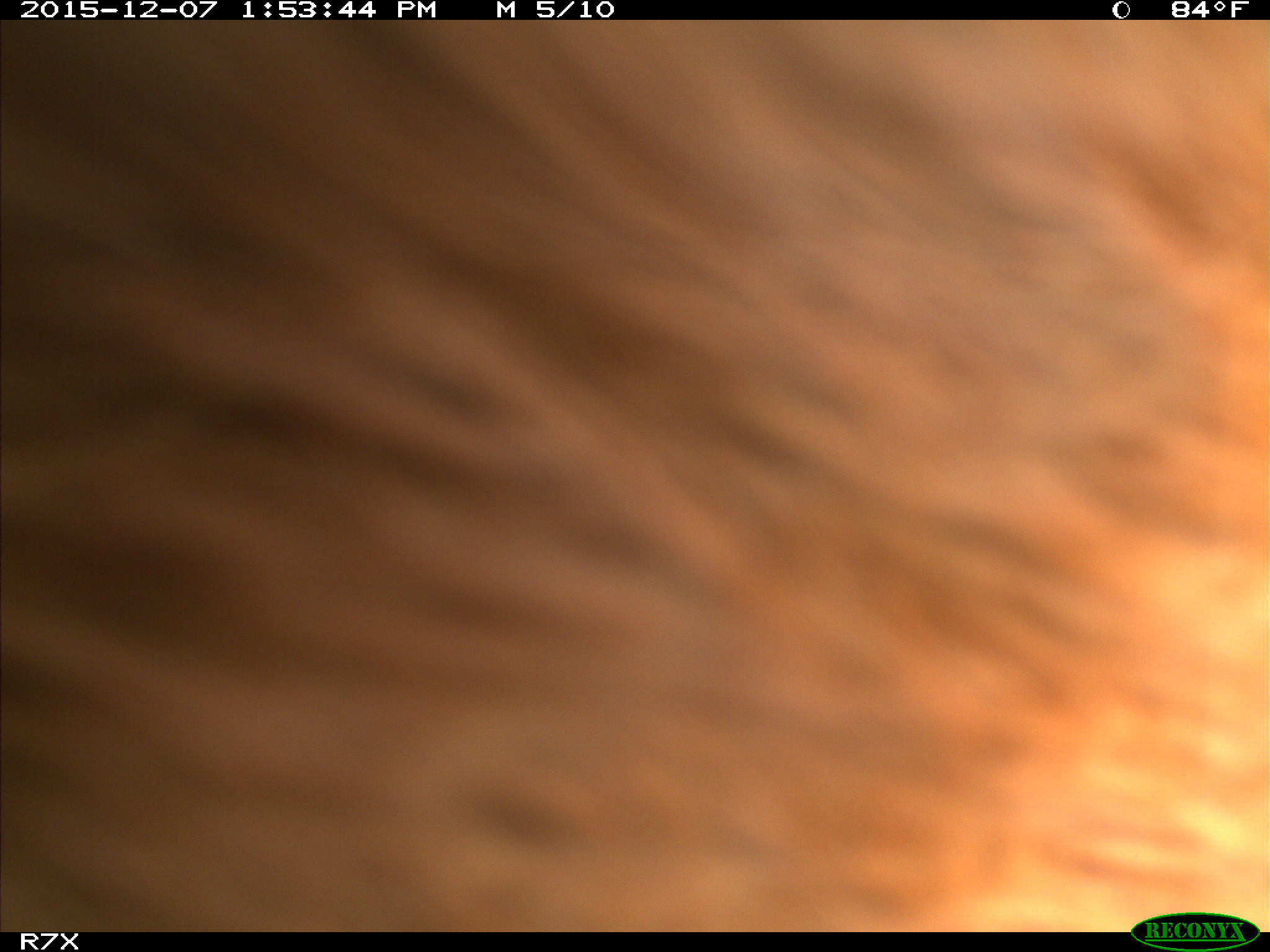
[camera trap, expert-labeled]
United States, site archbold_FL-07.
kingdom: Animalia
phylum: Chordata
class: Mammalia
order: Artiodactyla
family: Bovidae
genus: Bos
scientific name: Bos taurus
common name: domestic cow